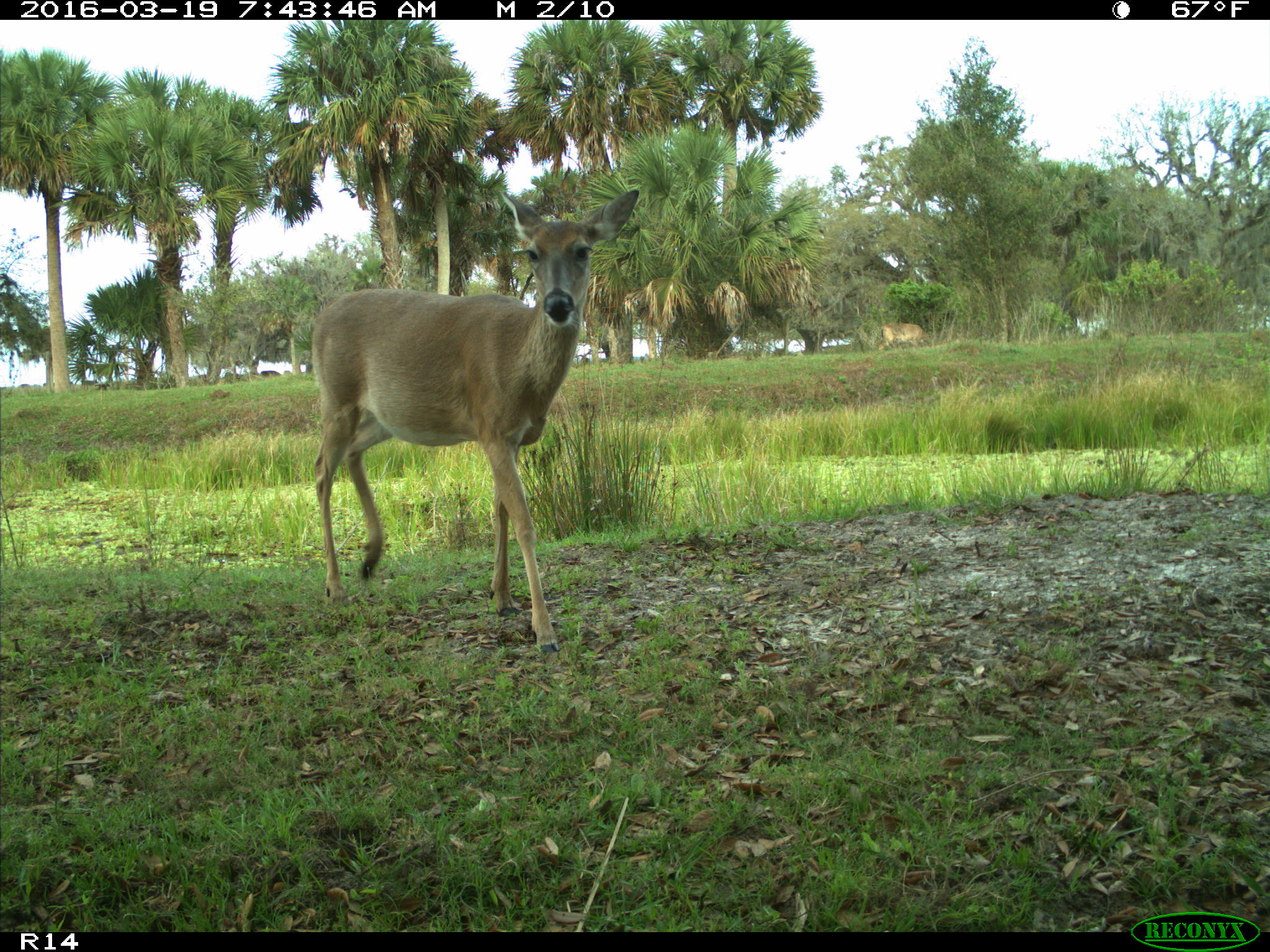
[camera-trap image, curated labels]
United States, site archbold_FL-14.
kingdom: Animalia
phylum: Chordata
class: Mammalia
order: Artiodactyla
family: Cervidae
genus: Odocoileus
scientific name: Odocoileus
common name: deer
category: unidentified deer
Unidentified deer (deer) (Odocoileus).